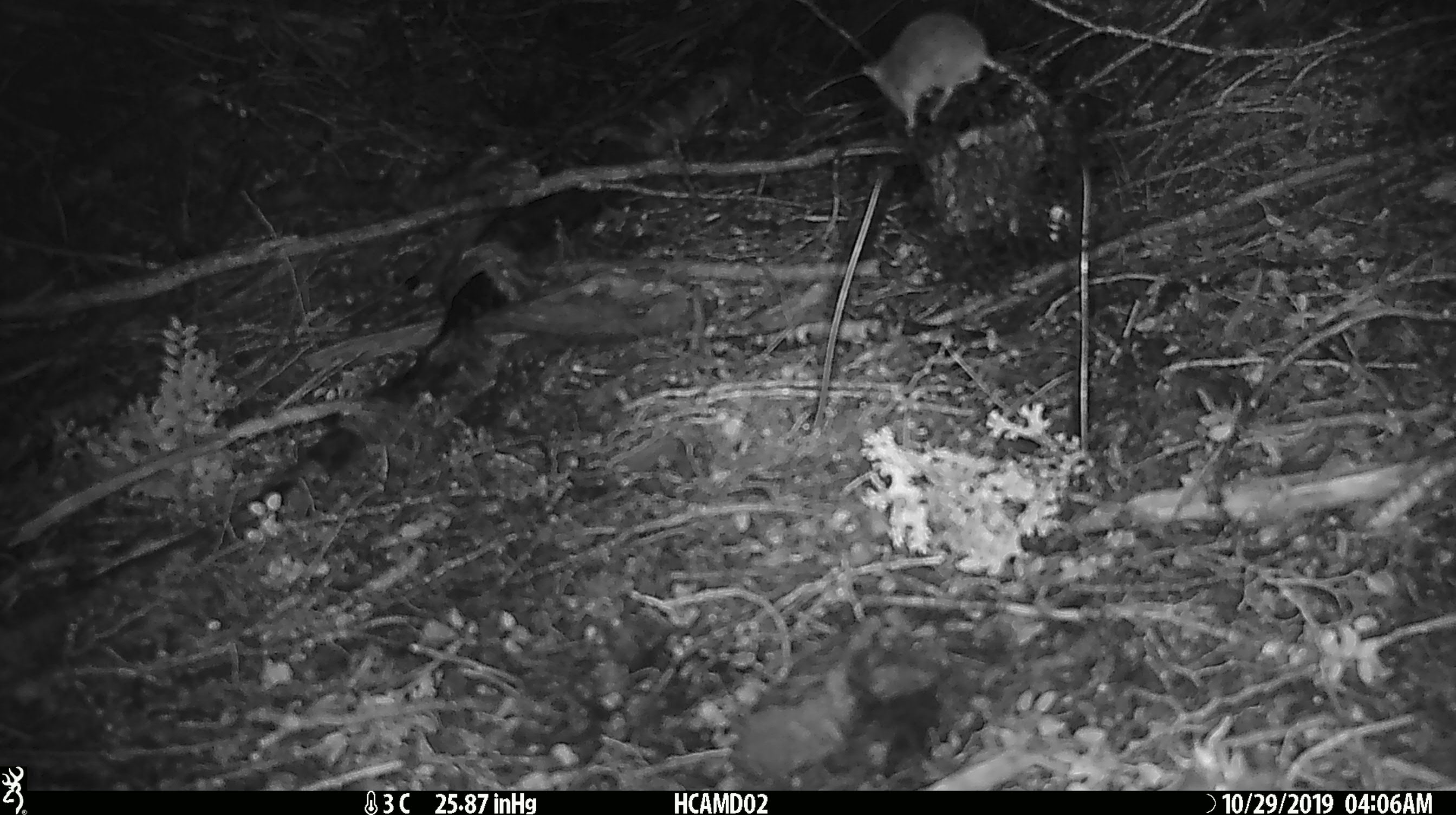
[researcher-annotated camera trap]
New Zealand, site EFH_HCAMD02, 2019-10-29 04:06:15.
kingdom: Animalia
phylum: Chordata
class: Mammalia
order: Rodentia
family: Muridae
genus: Mus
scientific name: Mus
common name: mouse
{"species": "mouse (Mus)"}